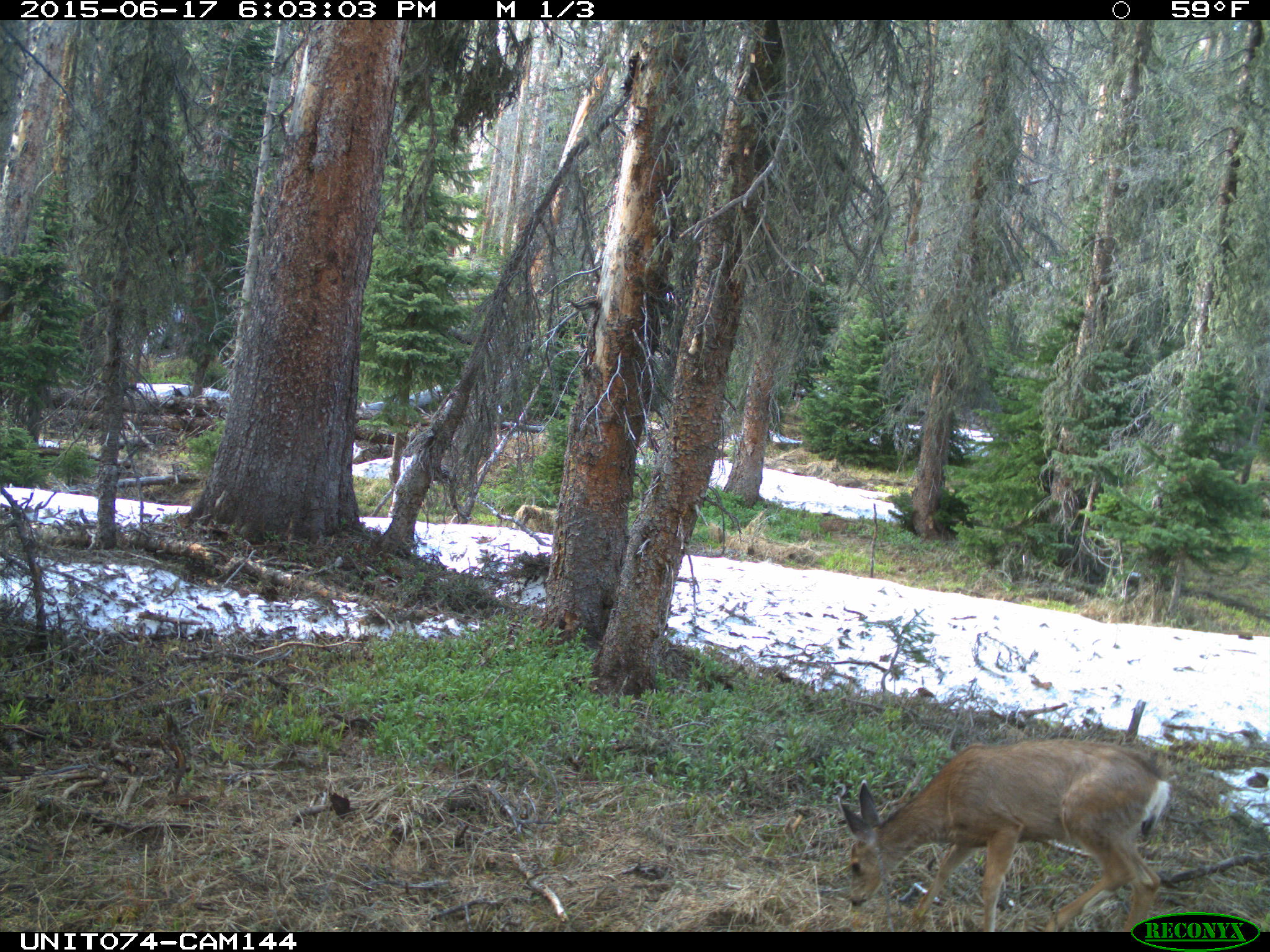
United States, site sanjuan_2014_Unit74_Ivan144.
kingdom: Animalia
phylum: Chordata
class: Mammalia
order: Artiodactyla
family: Cervidae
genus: Odocoileus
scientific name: Odocoileus hemionus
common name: mule deer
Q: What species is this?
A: Odocoileus hemionus (mule deer).